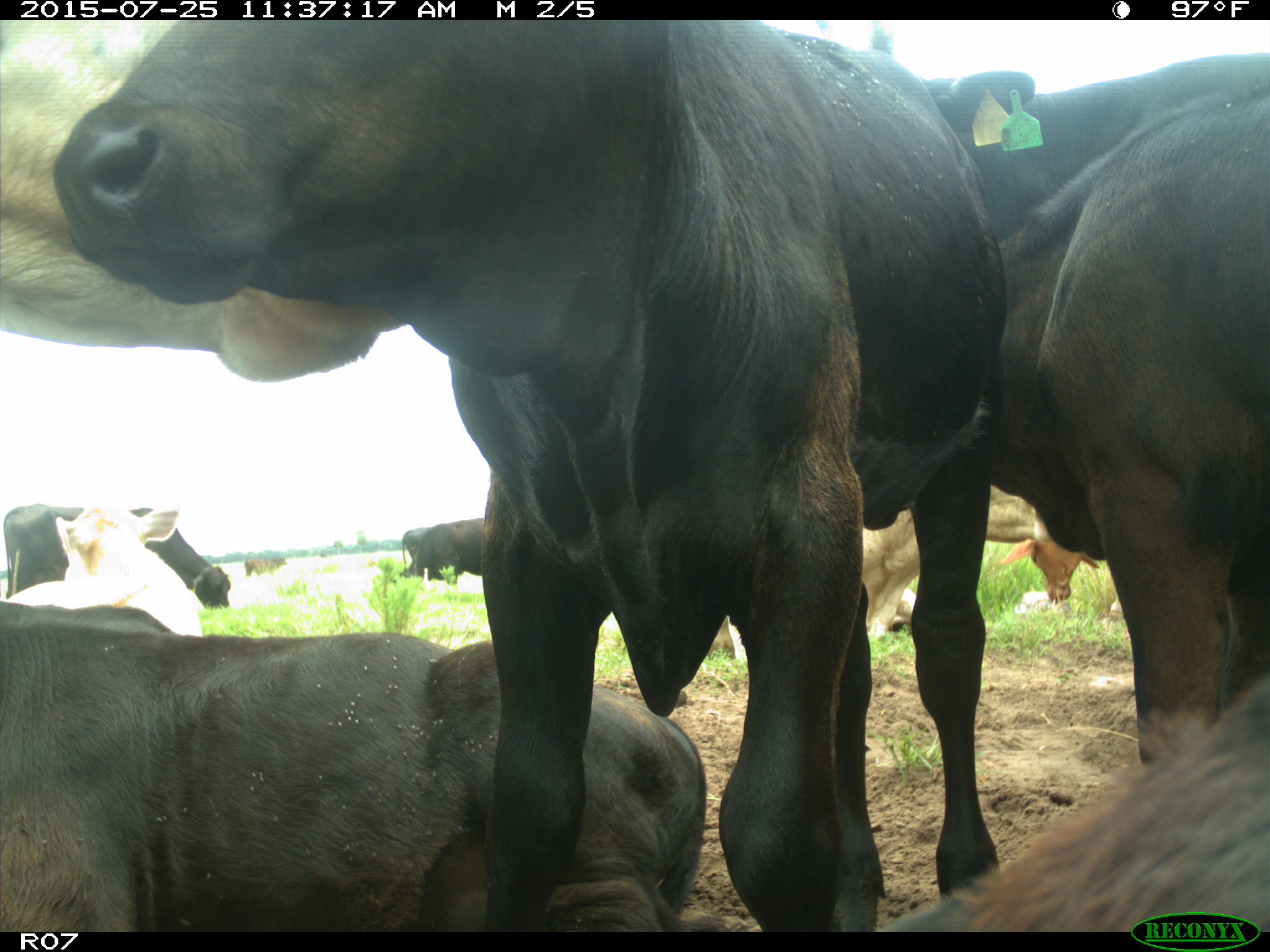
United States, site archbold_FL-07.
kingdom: Animalia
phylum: Chordata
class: Mammalia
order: Artiodactyla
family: Bovidae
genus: Bos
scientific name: Bos taurus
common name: domestic cow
Bos taurus (domestic cow).